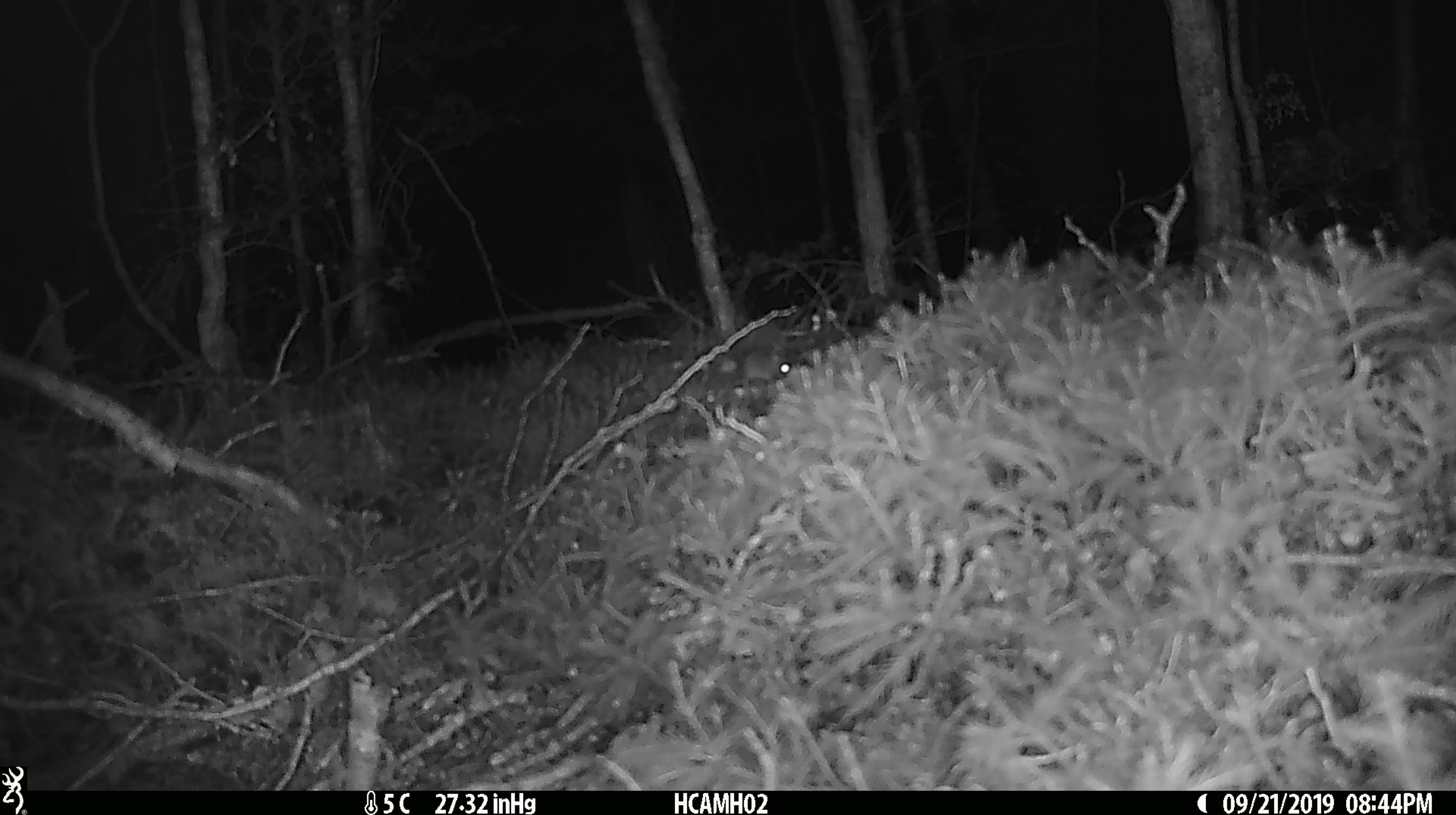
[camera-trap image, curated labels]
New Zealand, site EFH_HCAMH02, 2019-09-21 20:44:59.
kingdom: Animalia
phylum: Chordata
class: Mammalia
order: Rodentia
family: Muridae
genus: Mus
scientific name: Mus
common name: mouse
Mouse (Mus).